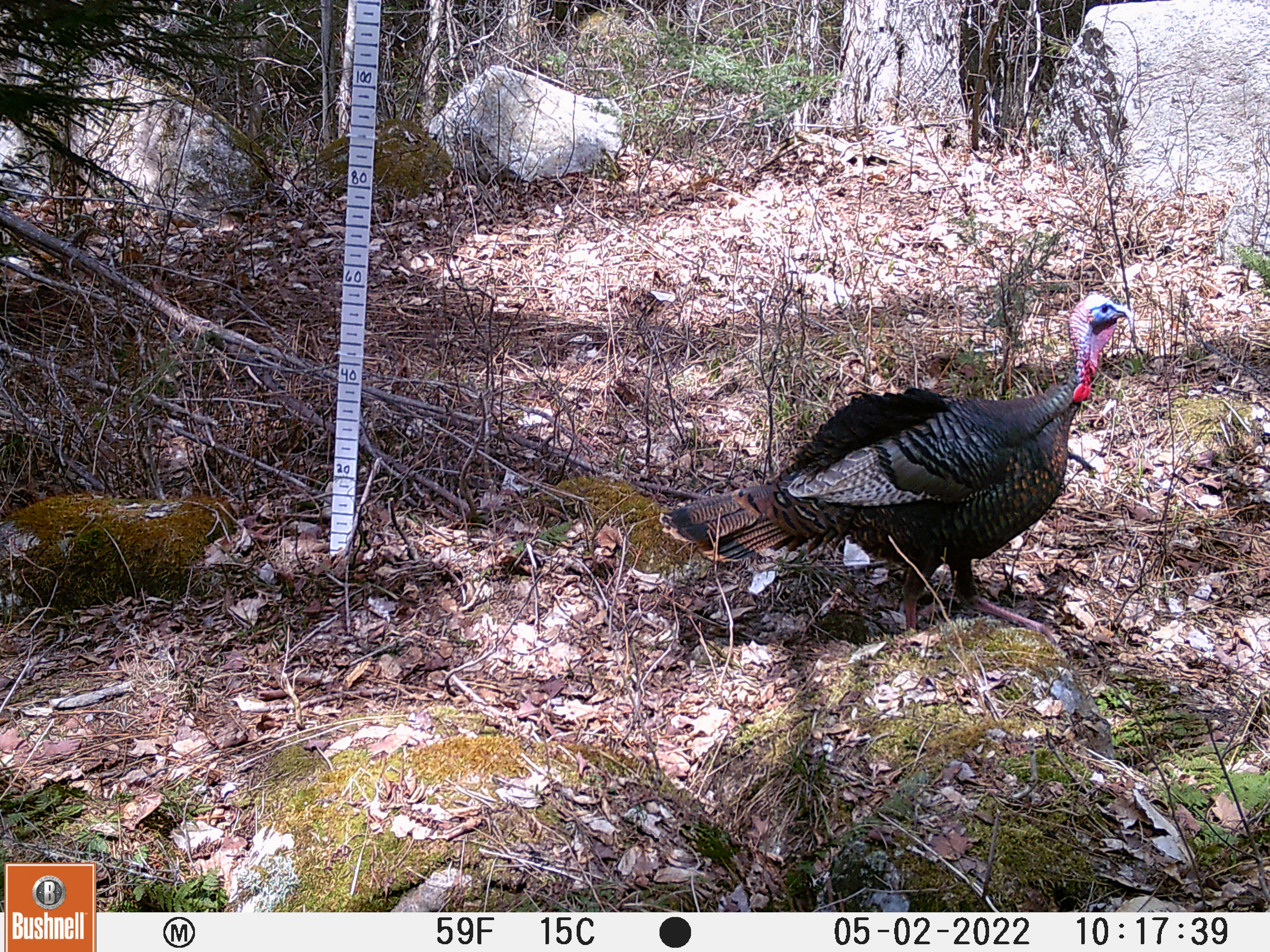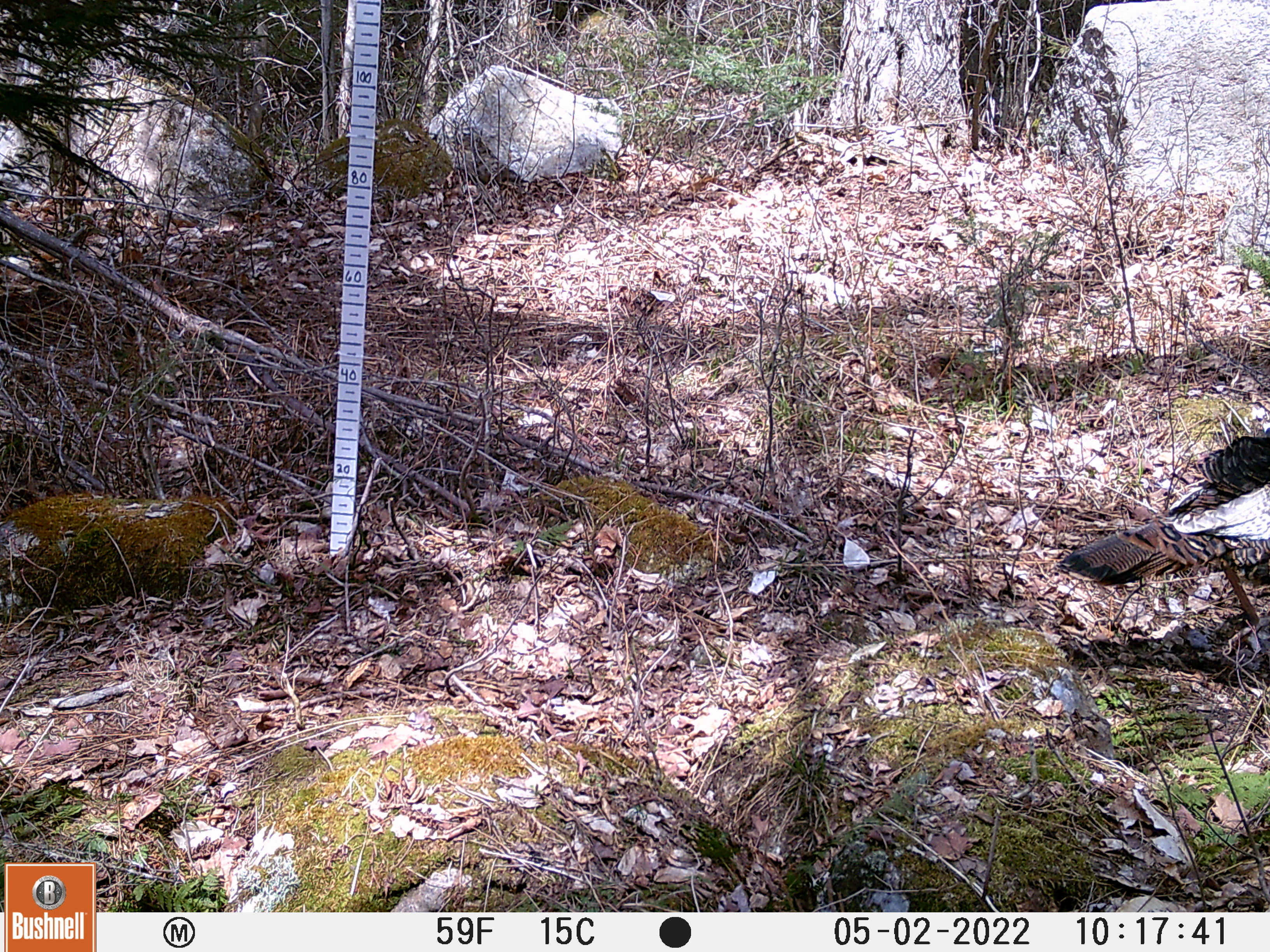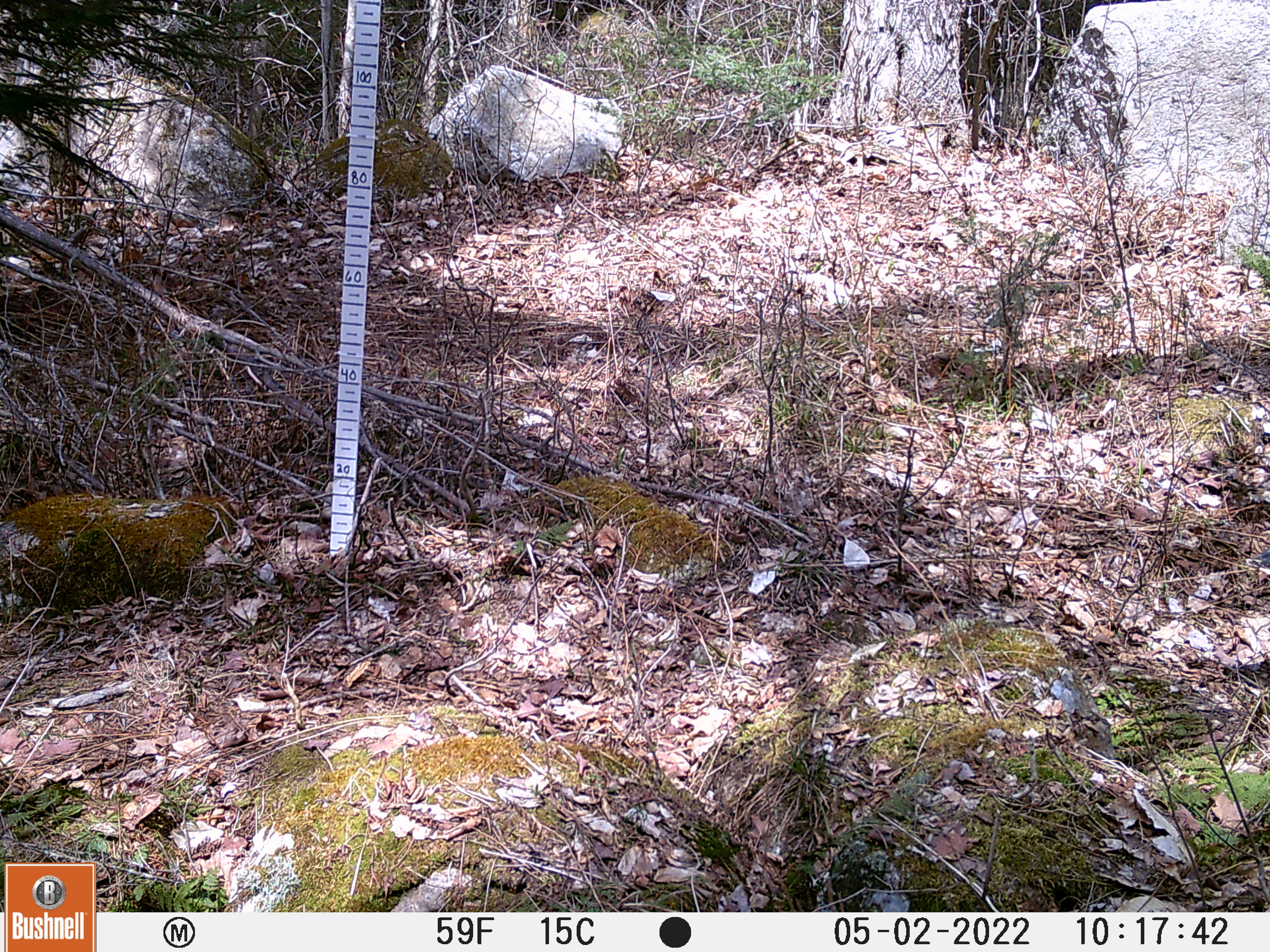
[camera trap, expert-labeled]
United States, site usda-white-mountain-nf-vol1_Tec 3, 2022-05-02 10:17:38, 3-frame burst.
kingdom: Animalia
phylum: Chordata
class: Aves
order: Galliformes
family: Phasianidae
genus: Meleagris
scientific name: Meleagris gallopavo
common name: wild turkey